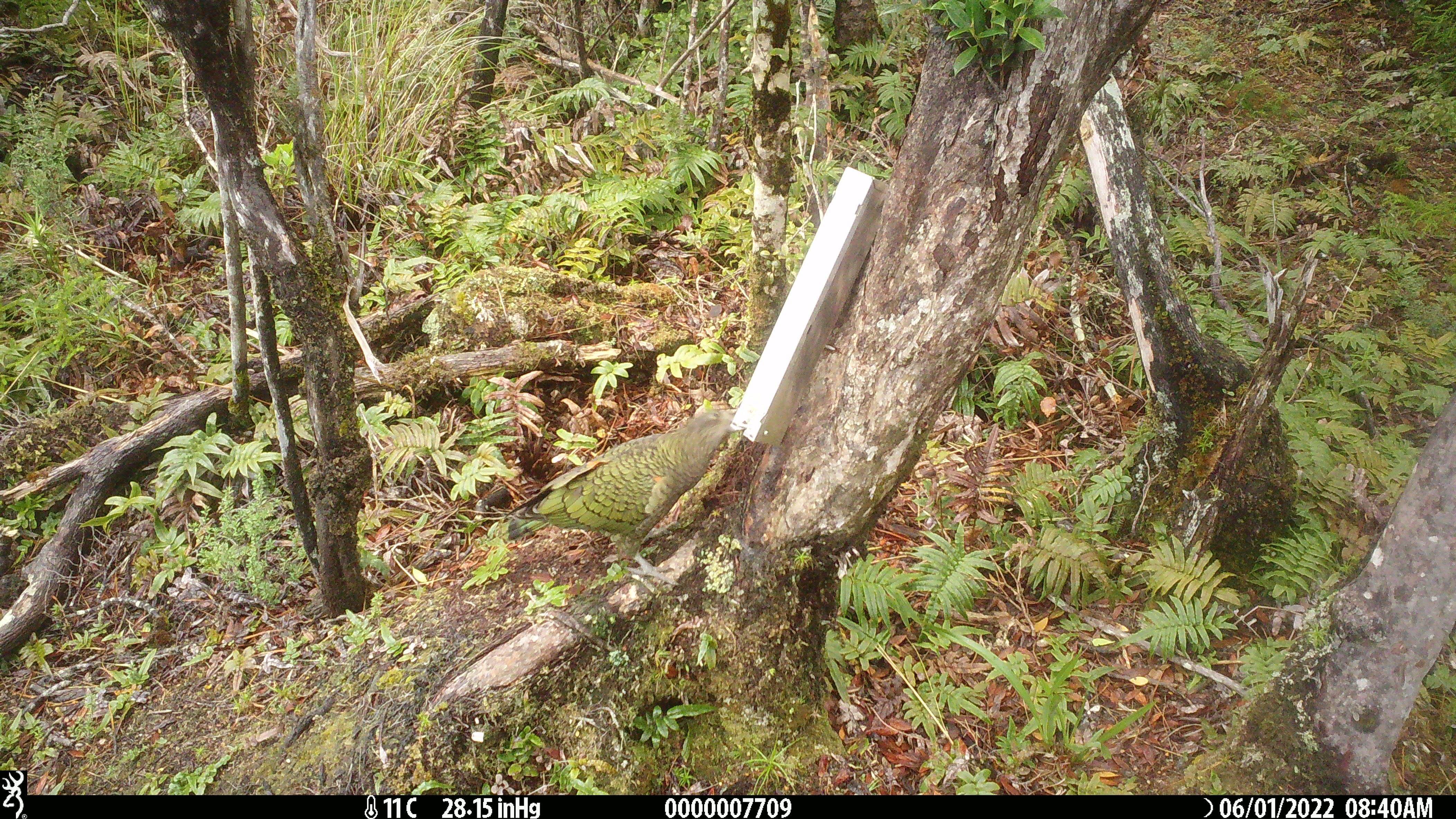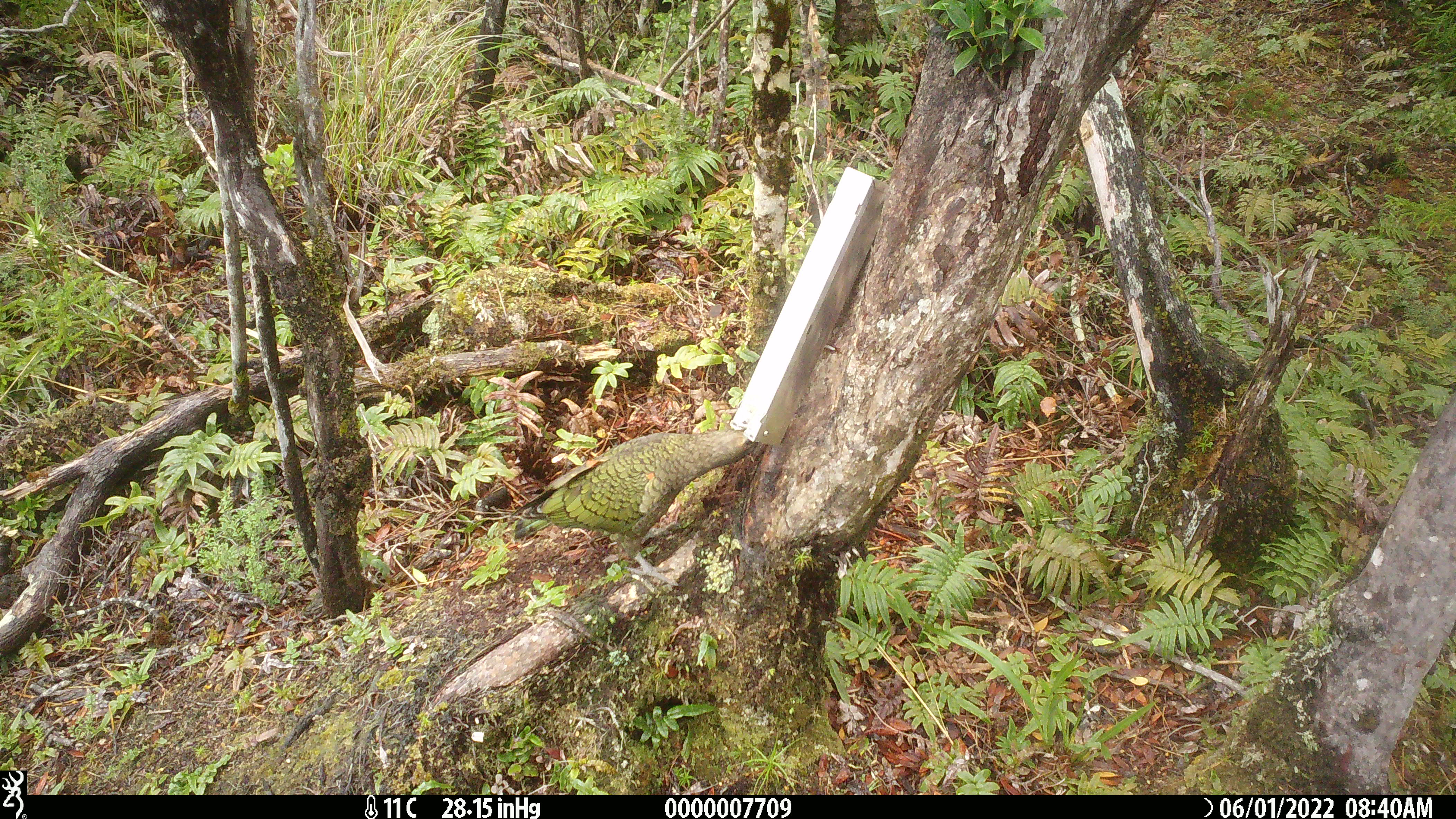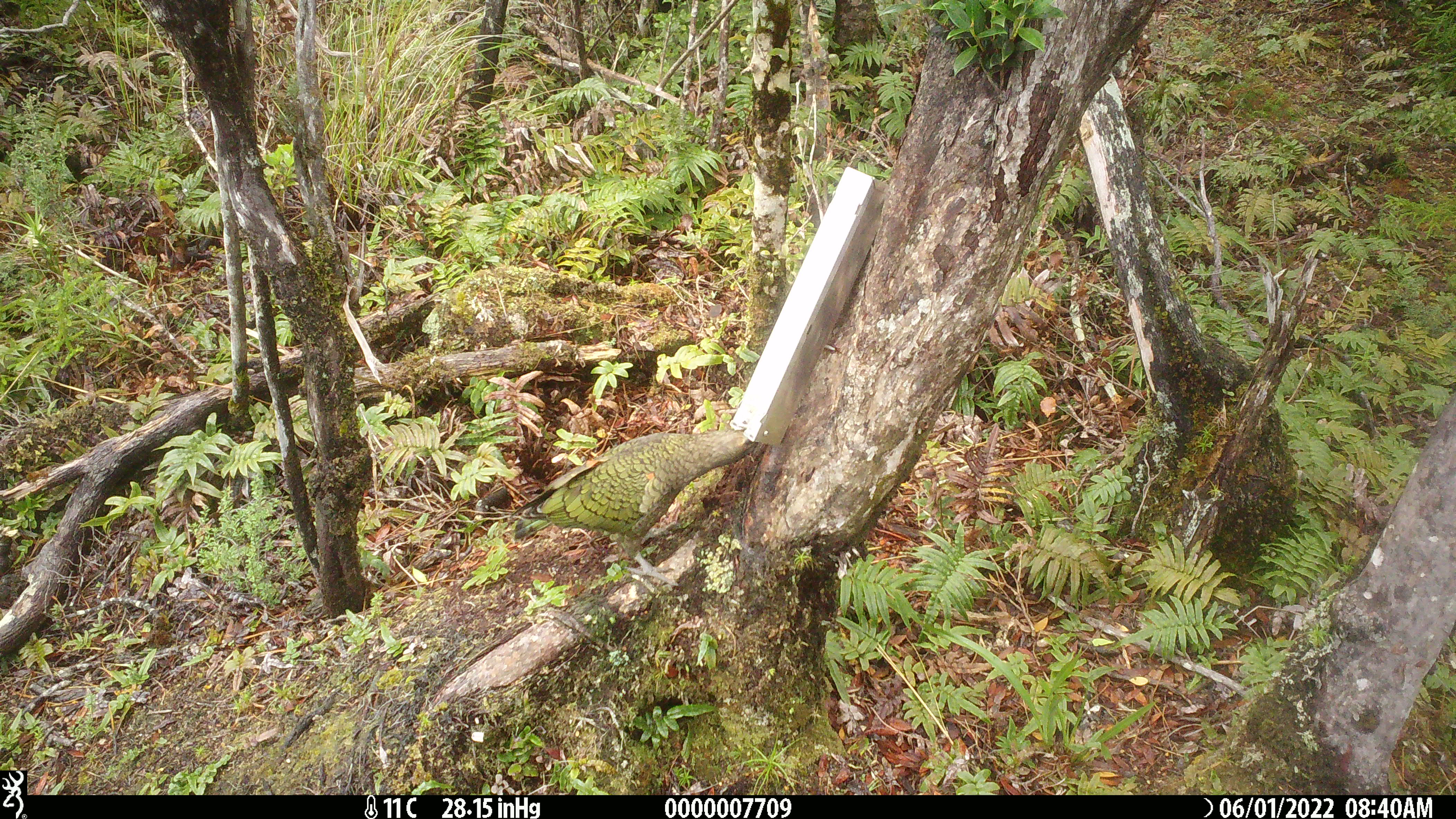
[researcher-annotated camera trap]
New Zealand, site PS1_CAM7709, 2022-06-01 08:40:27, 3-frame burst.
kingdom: Animalia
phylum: Chordata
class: Aves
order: Psittaciformes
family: Strigopidae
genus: Nestor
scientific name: Nestor notabilis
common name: kea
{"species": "kea (Nestor notabilis)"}